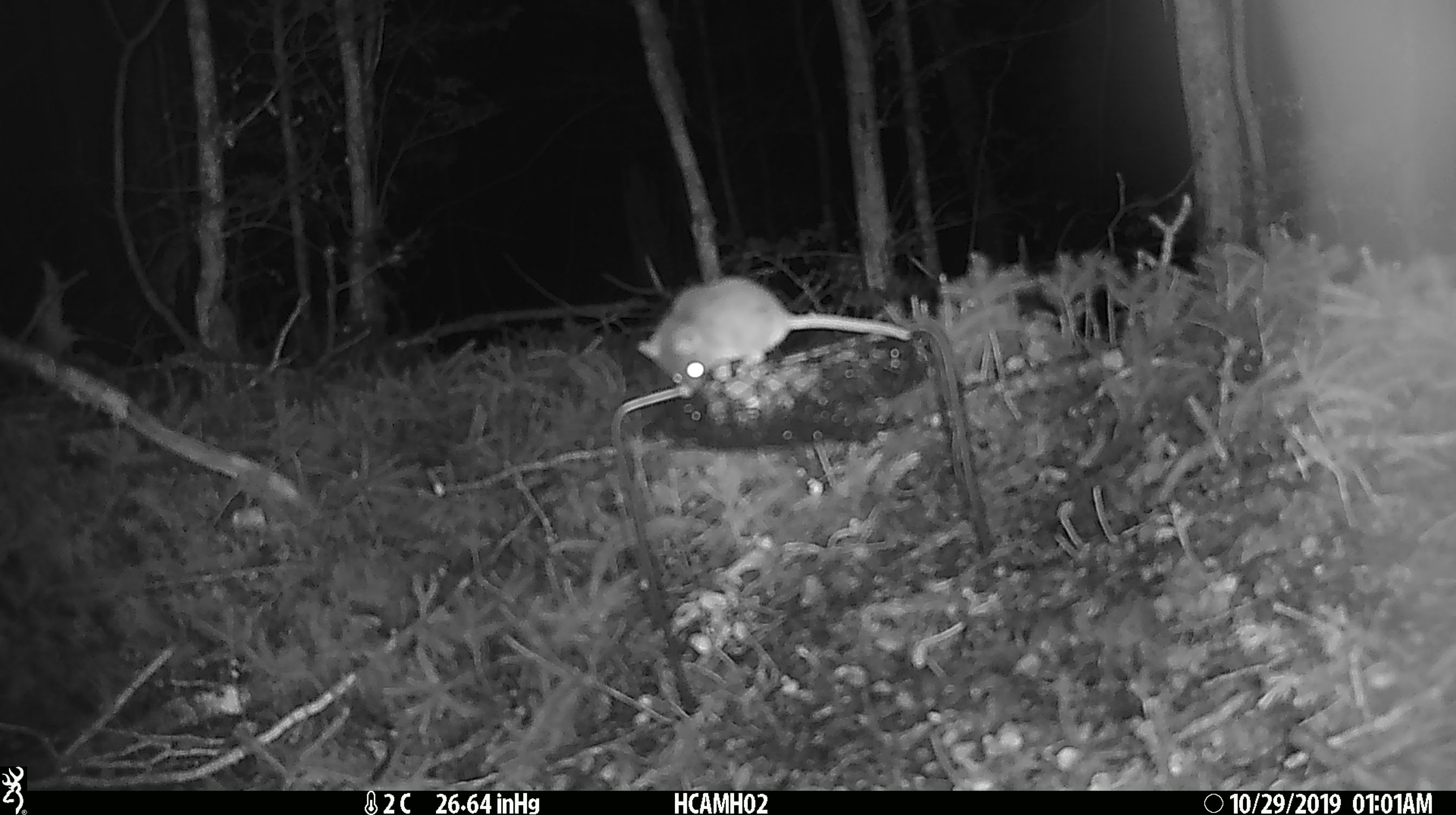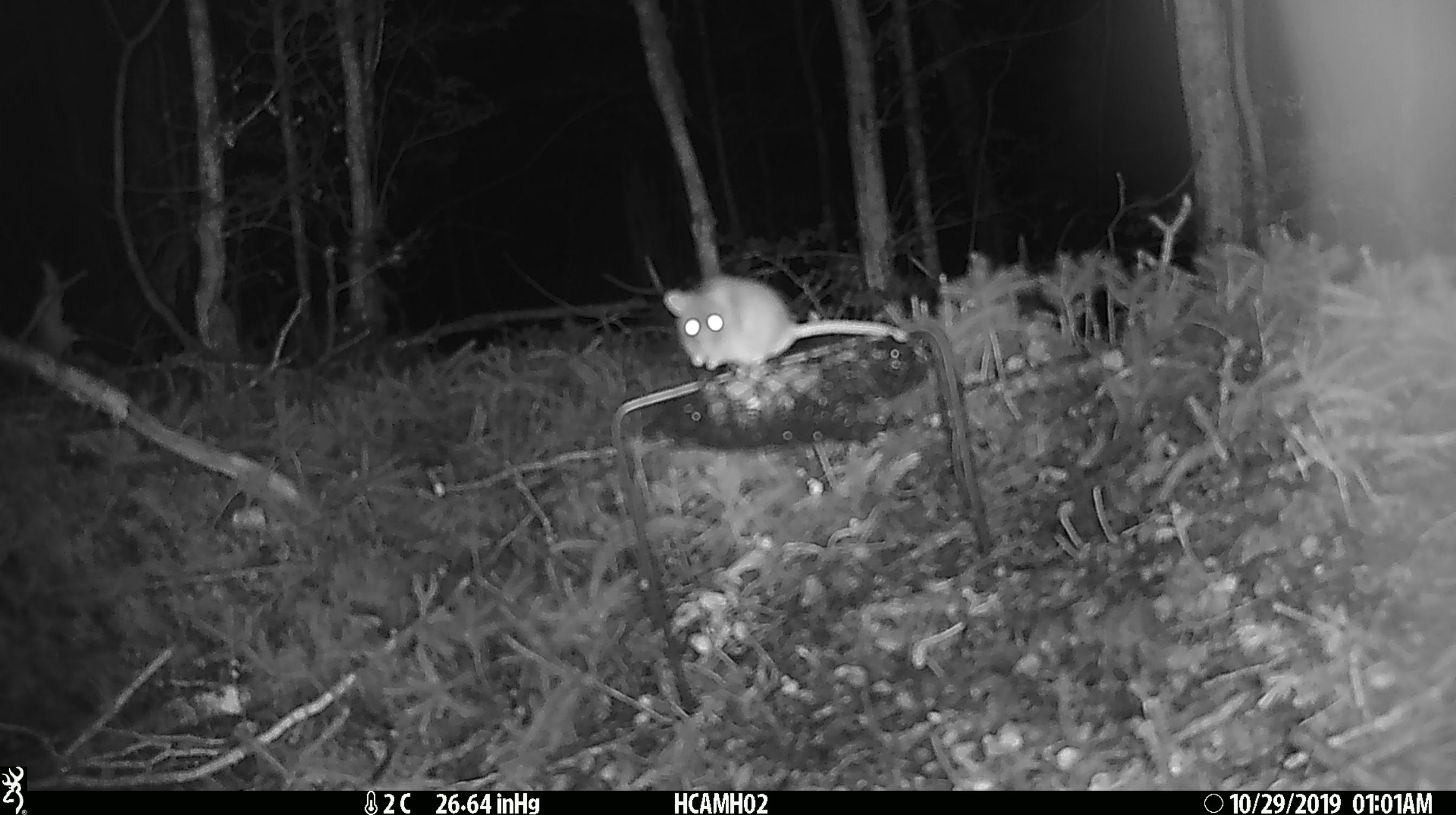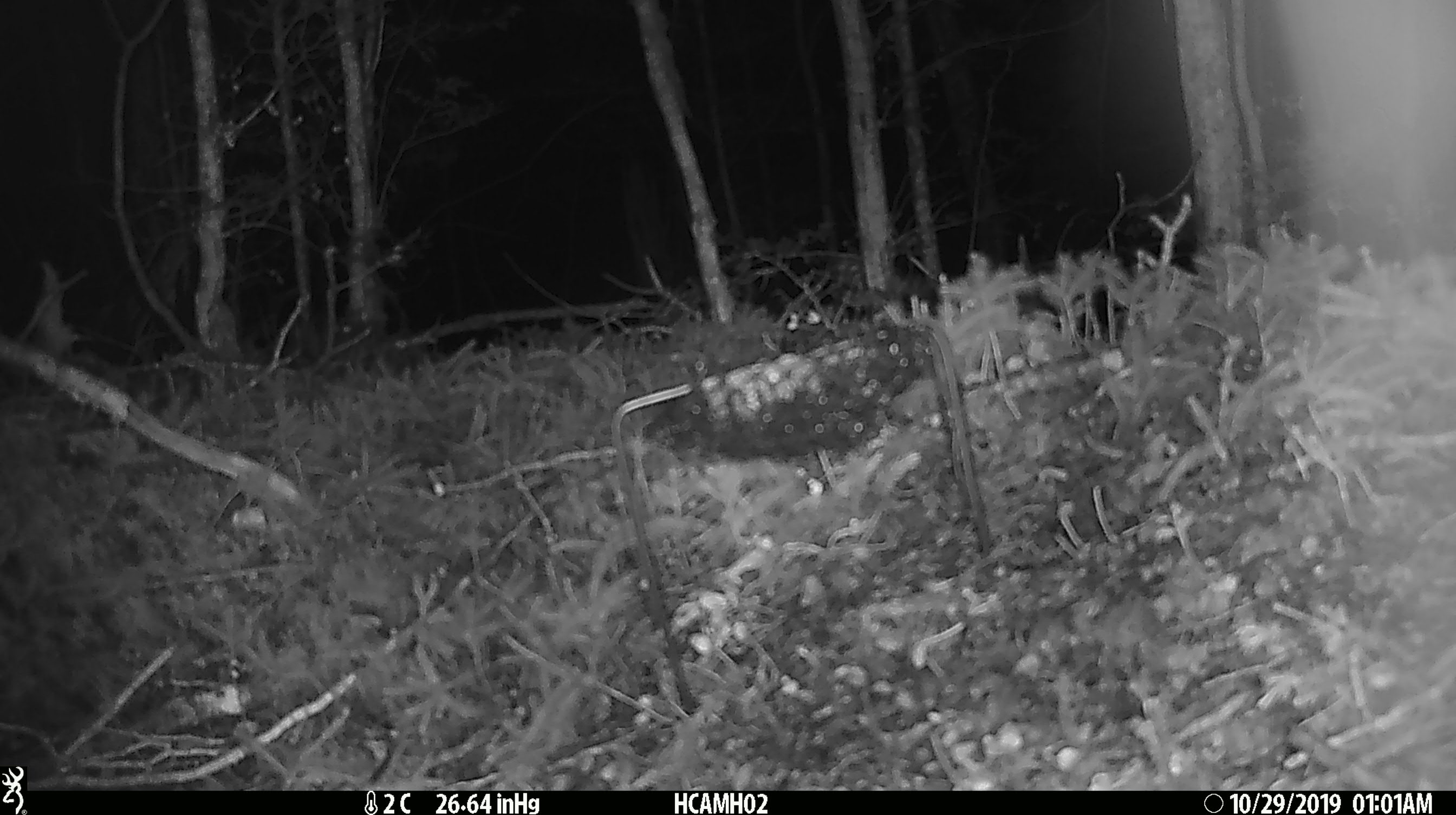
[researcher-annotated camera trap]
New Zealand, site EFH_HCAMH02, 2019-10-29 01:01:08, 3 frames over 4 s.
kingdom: Animalia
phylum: Chordata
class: Mammalia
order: Rodentia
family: Muridae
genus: Mus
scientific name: Mus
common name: mouse